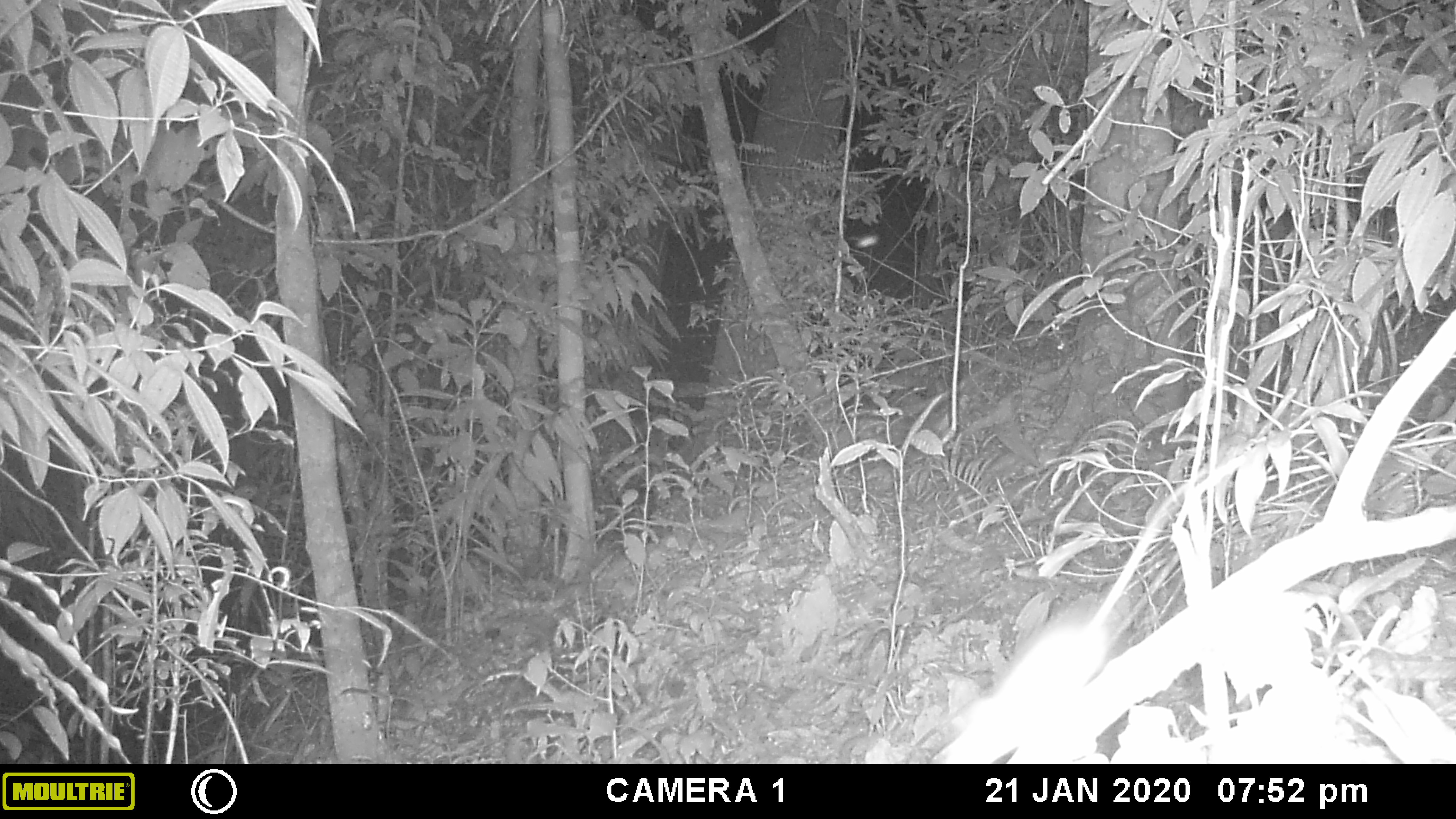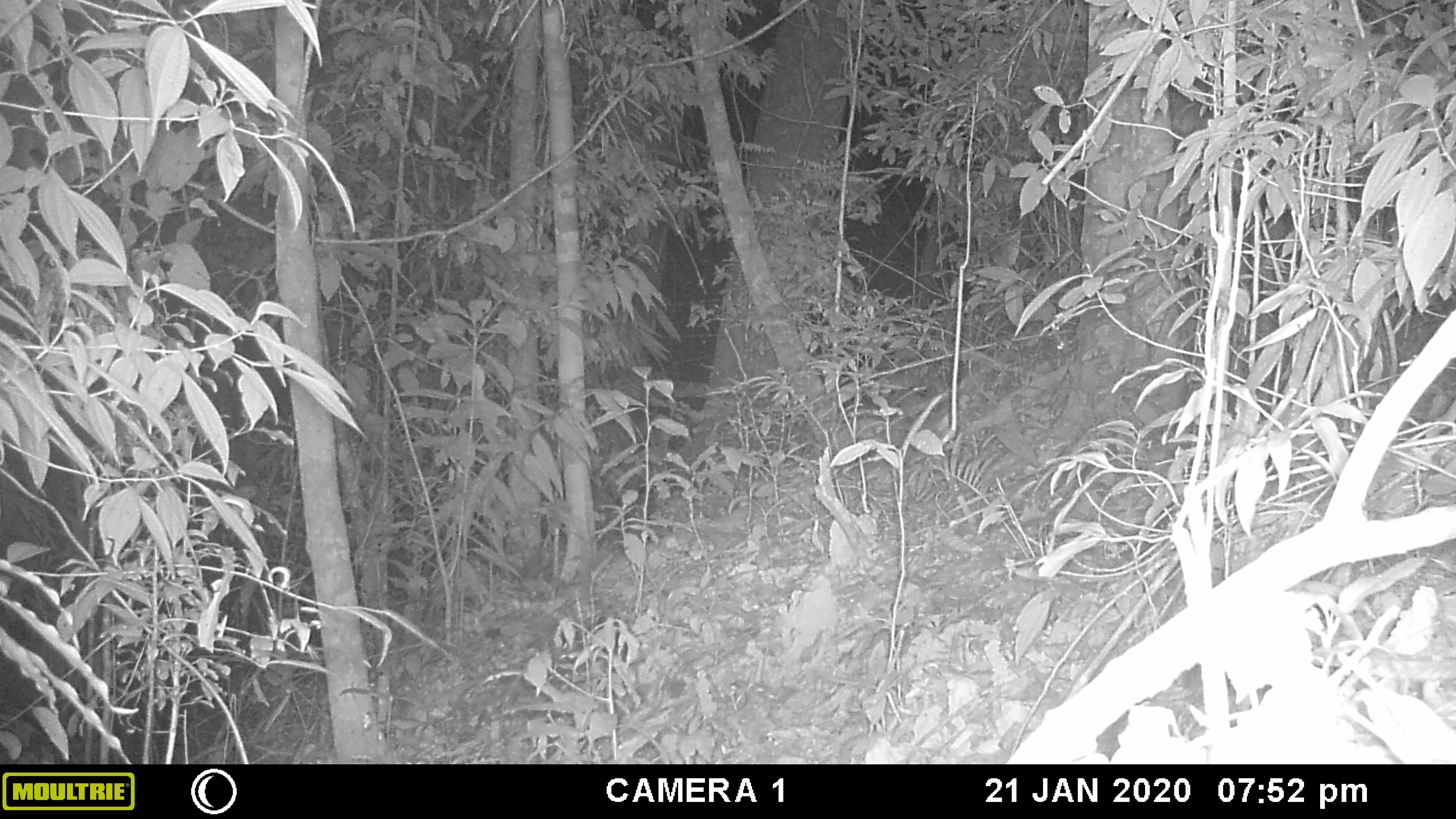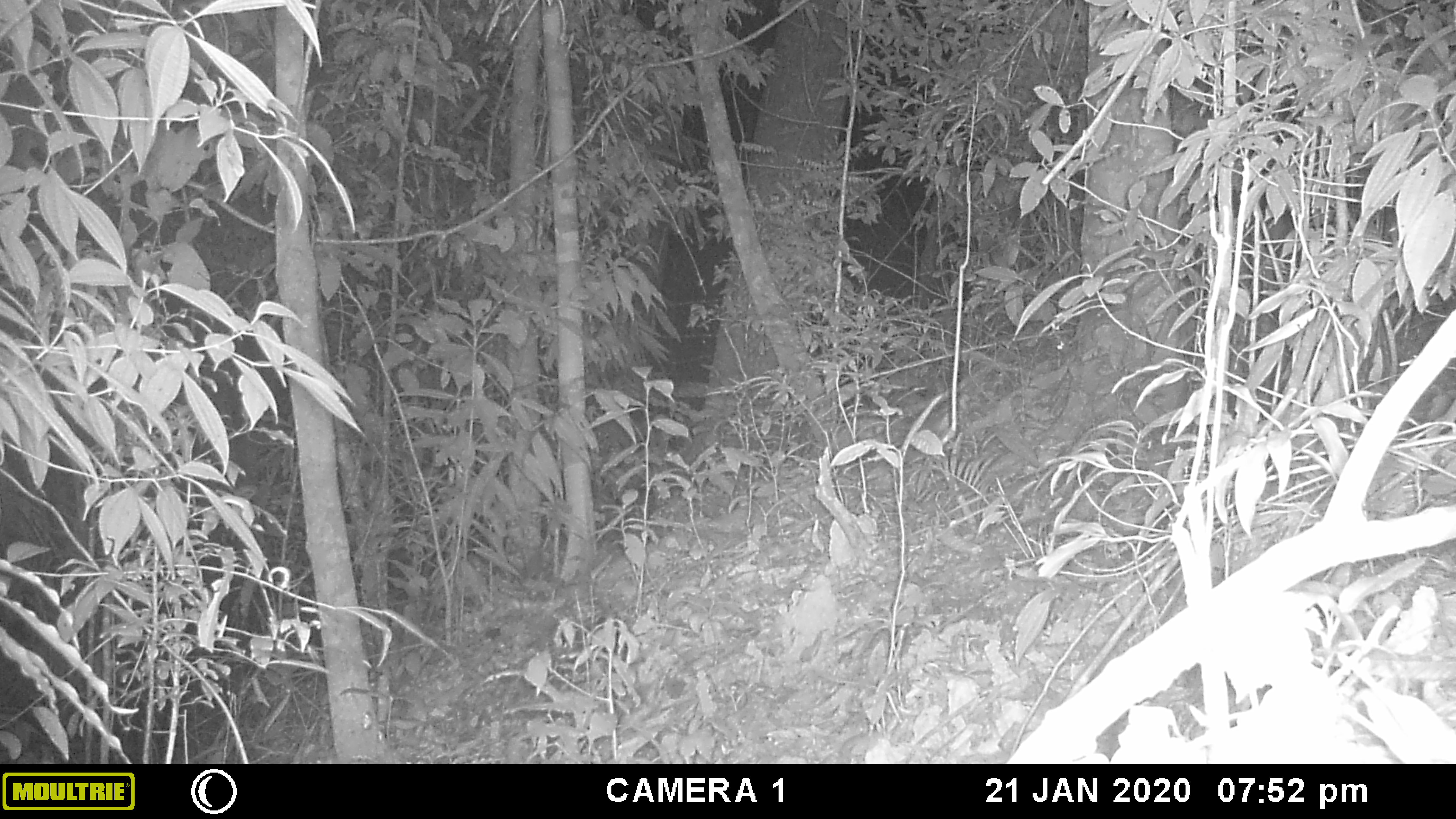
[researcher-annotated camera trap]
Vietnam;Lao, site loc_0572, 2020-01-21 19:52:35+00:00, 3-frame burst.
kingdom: Animalia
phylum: Chordata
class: Mammalia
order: Rodentia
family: Muridae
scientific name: Muridae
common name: old-world mice and rats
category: unidentified murid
Unidentified murid (old-world mice and rats) (Muridae). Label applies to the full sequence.